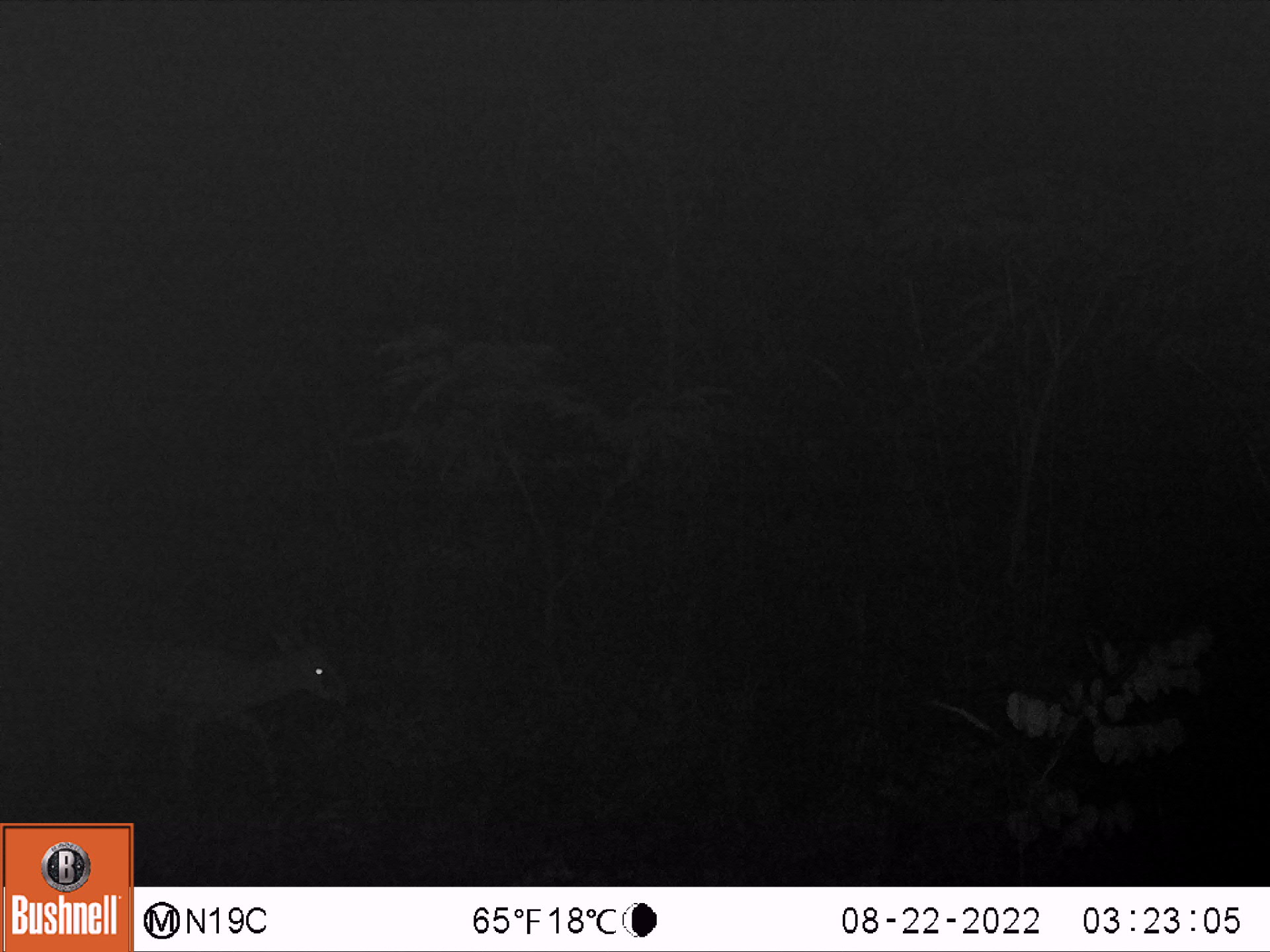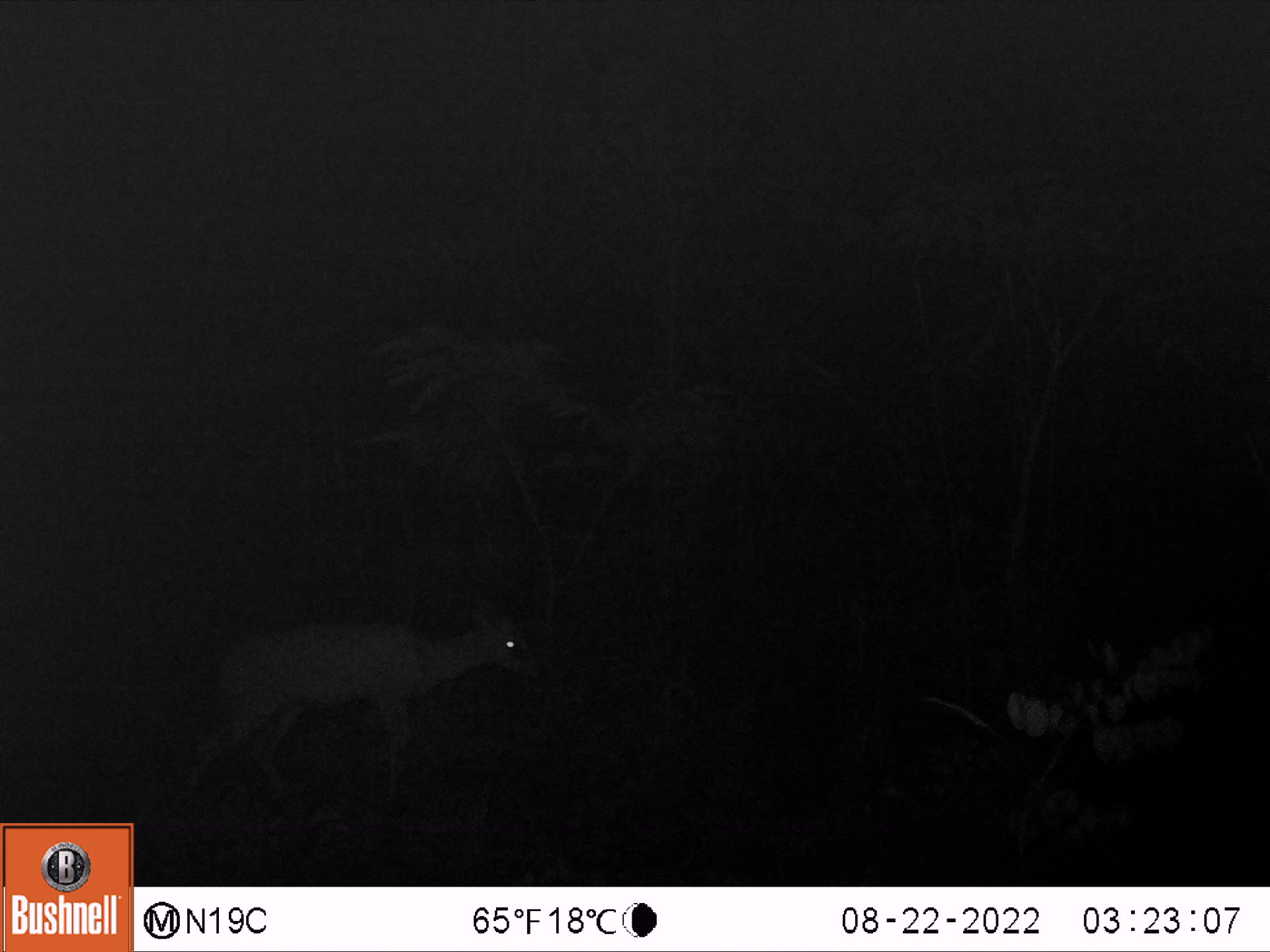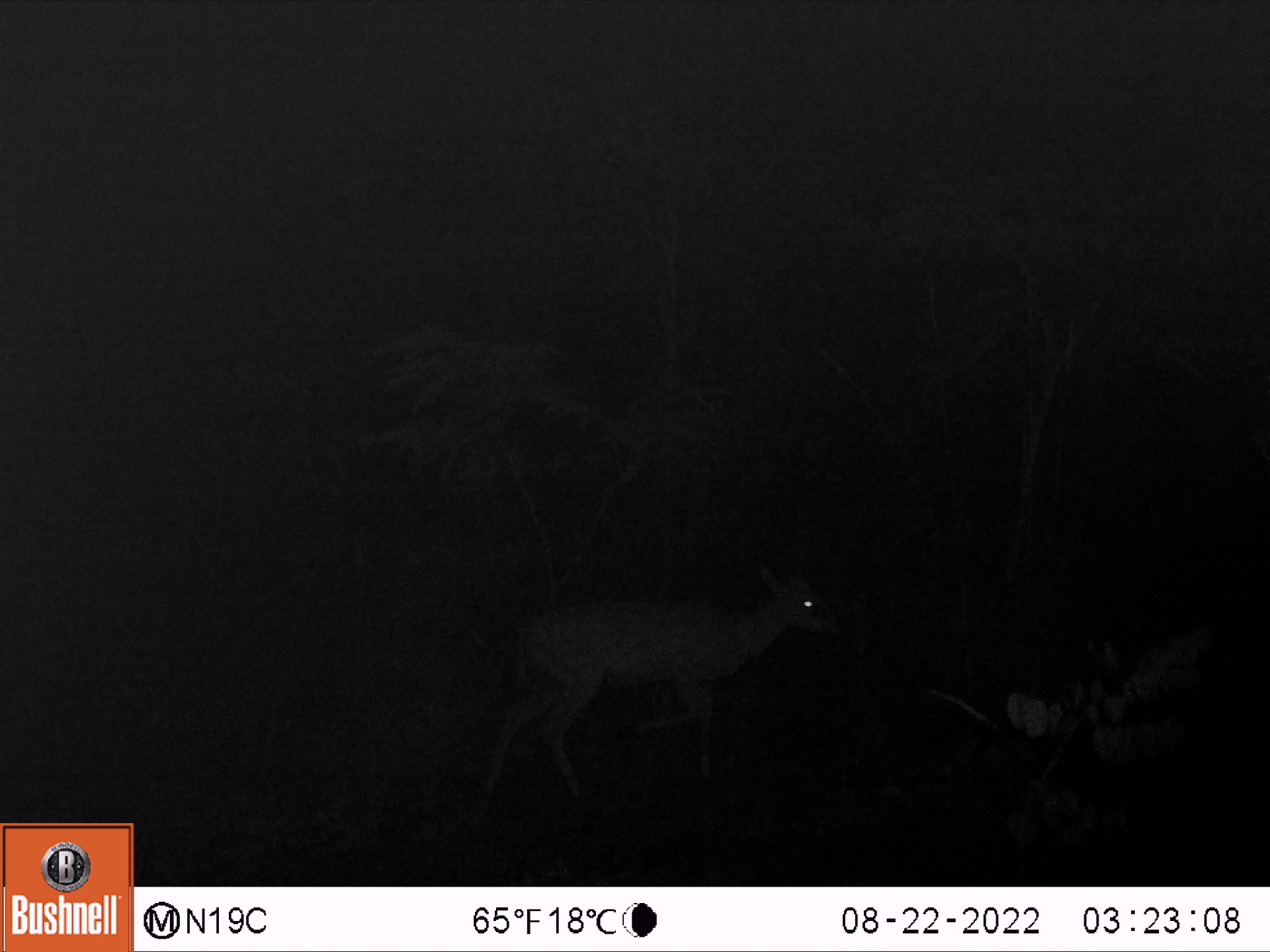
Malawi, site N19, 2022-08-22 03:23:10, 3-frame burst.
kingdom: Animalia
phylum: Chordata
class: Mammalia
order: Artiodactyla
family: Bovidae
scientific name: Antilopinae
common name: small antelope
Small antelope (Antilopinae), count 1.